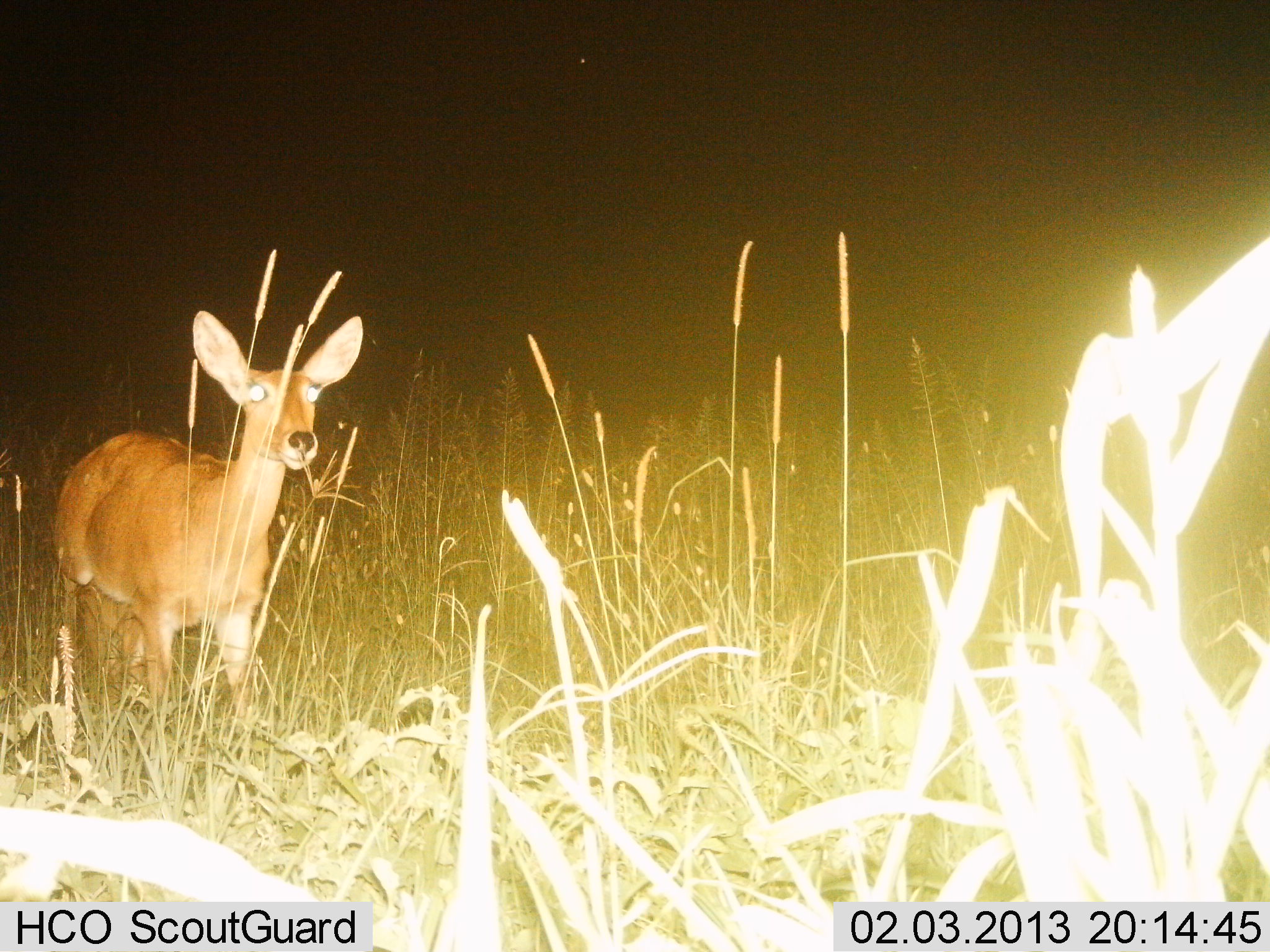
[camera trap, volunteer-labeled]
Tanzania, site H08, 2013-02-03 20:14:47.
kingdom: Animalia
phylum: Chordata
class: Mammalia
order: Artiodactyla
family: Bovidae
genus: Redunca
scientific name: Redunca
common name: reedbuck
Reedbuck (Redunca), count 1. Behavior (volunteer vote fractions): standing 92%, resting 0%, moving 8%, interacting 0%. Young present (vote fraction): 0%. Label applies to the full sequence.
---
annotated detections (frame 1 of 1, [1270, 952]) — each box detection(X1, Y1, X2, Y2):
animal: detection(54, 310, 363, 715)